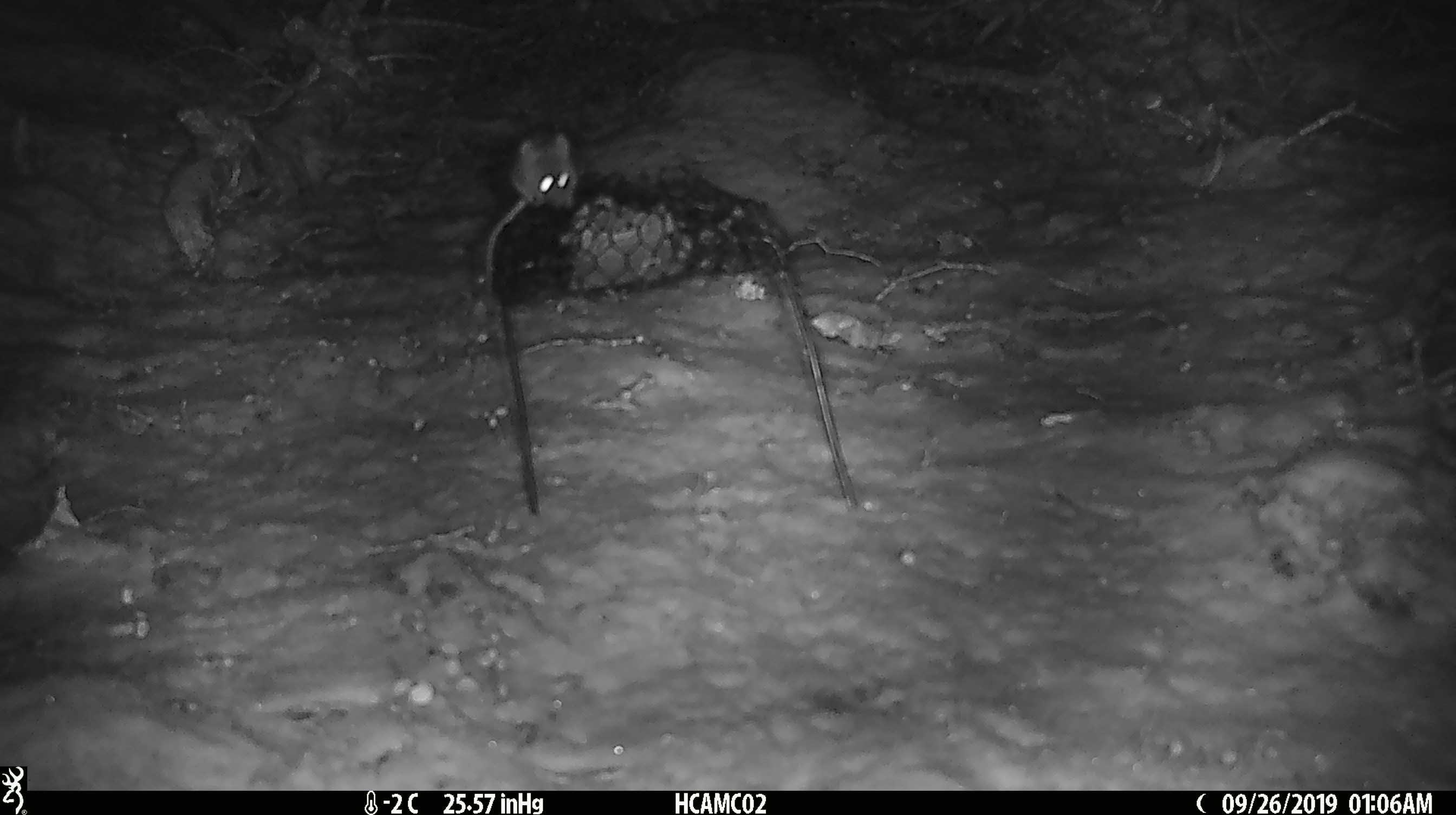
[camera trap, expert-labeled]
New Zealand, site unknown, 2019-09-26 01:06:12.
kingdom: Animalia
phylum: Chordata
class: Mammalia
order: Rodentia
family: Muridae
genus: Mus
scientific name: Mus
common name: mouse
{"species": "mouse (Mus)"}